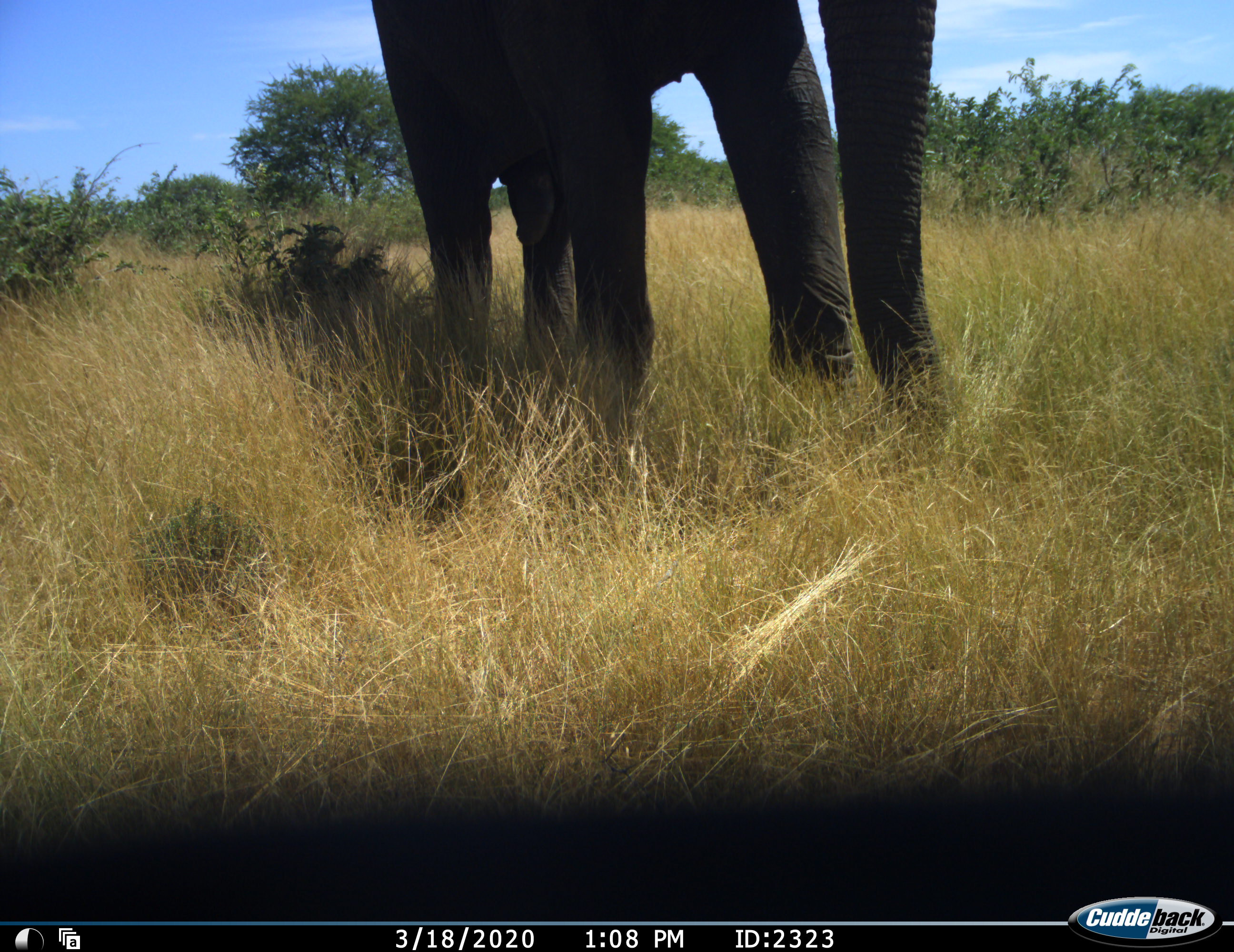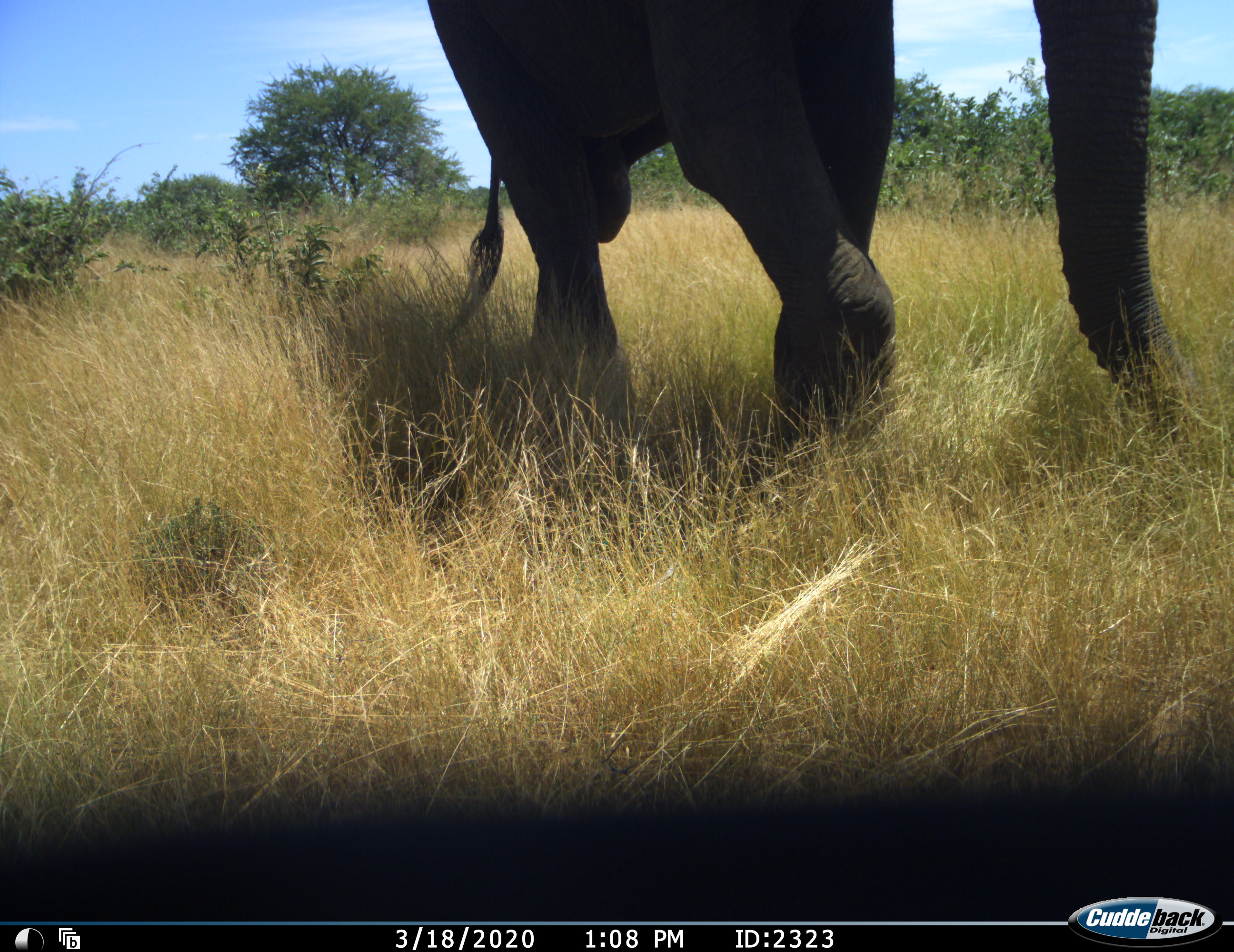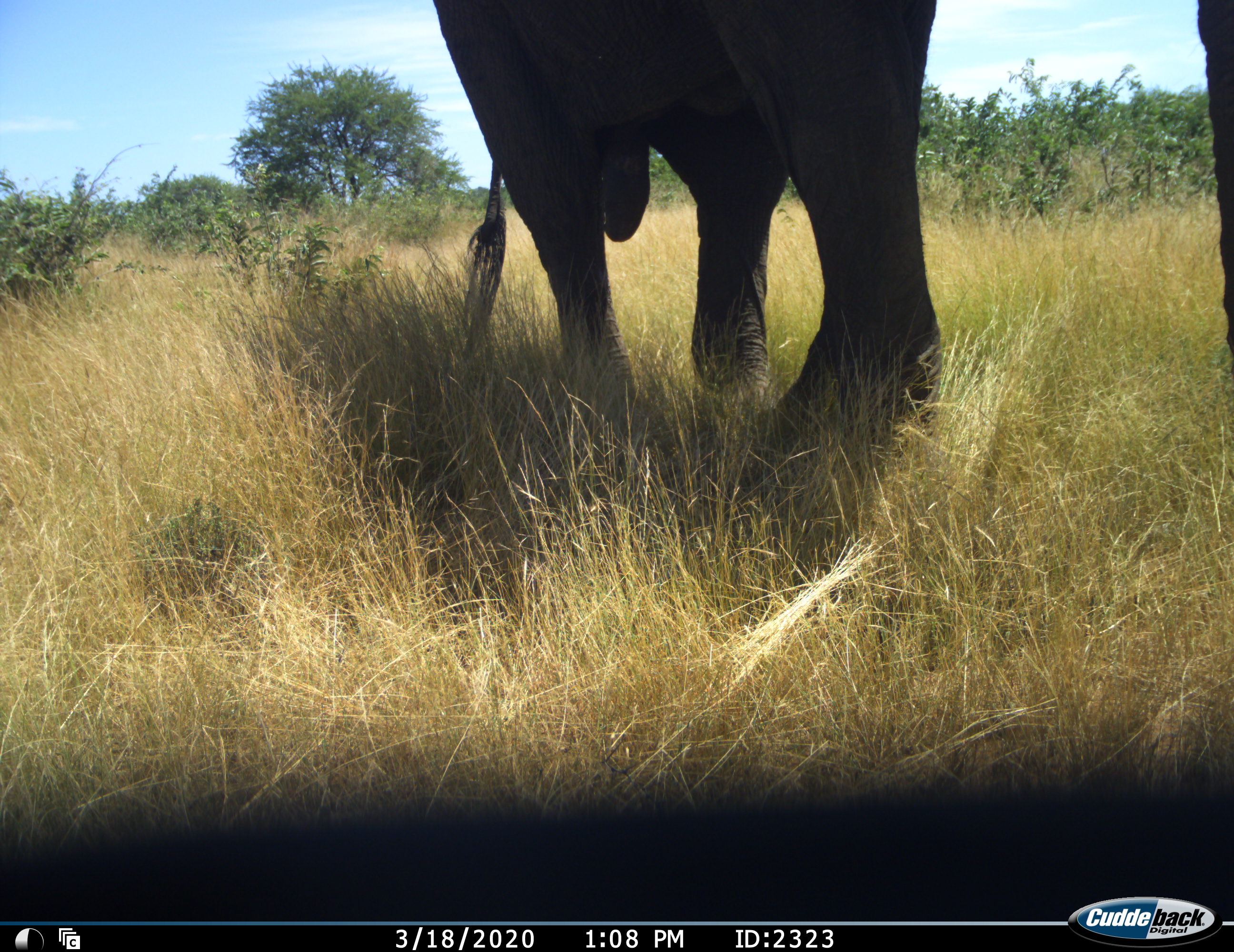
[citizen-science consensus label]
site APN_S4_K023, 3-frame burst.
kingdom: Animalia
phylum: Chordata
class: Mammalia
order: Proboscidea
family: Elephantidae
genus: Loxodonta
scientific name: Loxodonta africana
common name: african bush elephant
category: elephant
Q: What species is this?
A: Elephant (african bush elephant) (Loxodonta africana).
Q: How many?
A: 1.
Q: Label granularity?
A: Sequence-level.